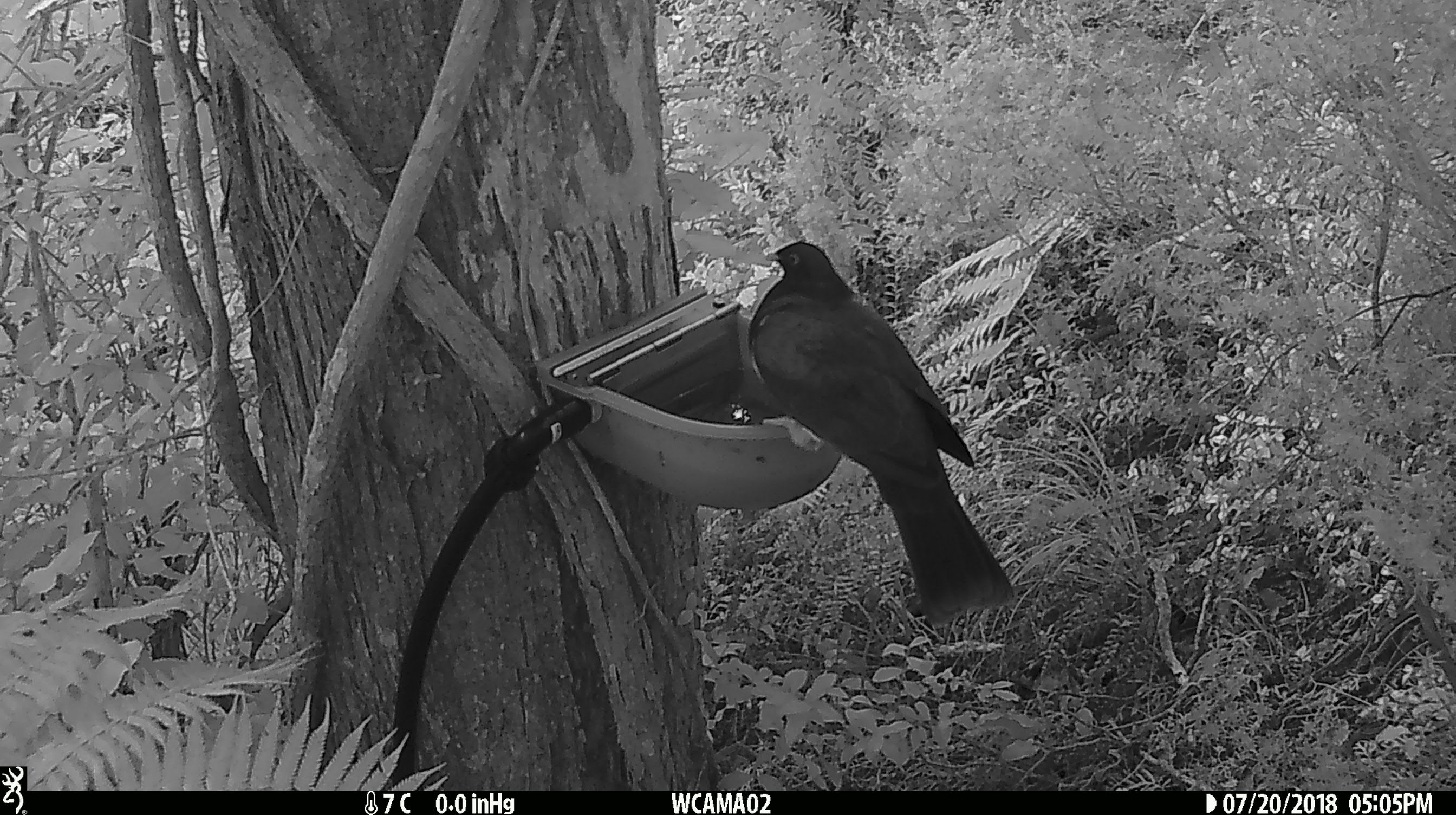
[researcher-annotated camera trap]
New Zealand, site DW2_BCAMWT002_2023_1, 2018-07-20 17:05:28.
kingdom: Animalia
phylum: Chordata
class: Aves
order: Columbiformes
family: Columbidae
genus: Hemiphaga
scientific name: Hemiphaga novaeseelandiae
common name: new zealand pigeon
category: kereru